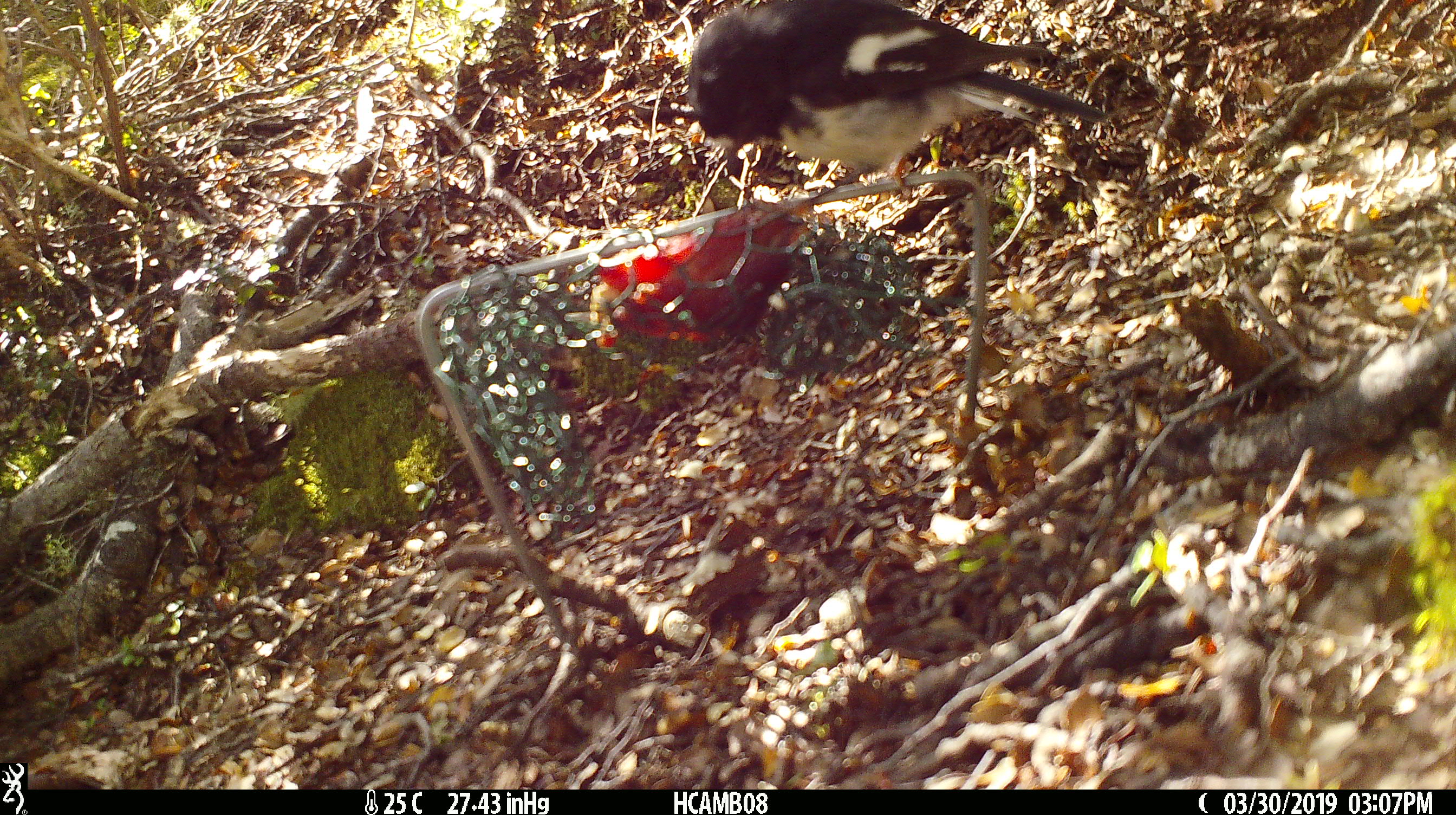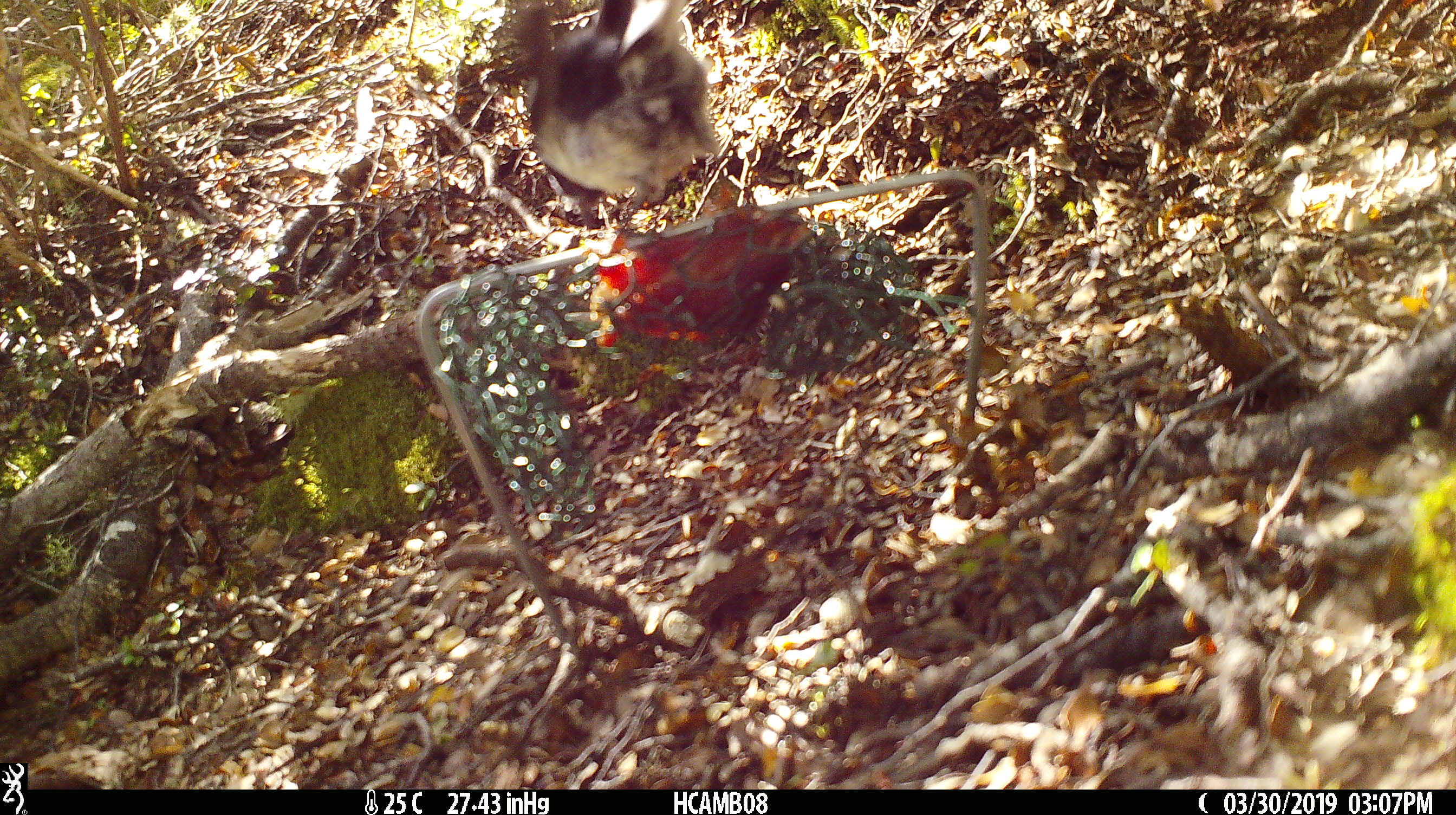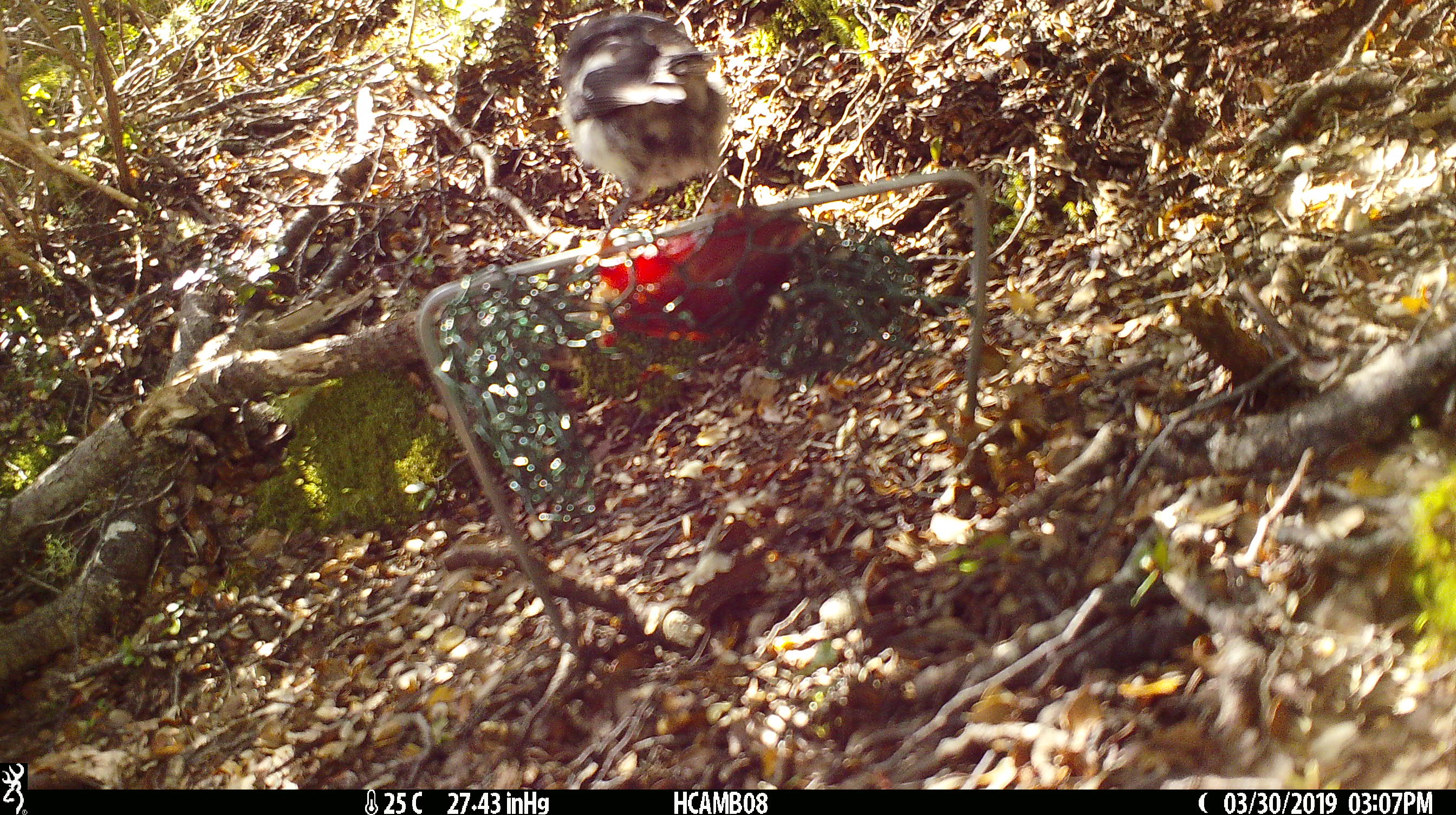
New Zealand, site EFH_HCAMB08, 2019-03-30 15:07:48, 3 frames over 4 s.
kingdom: Animalia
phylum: Chordata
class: Aves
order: Passeriformes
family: Petroicidae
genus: Petroica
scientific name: Petroica macrocephala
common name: tomtit